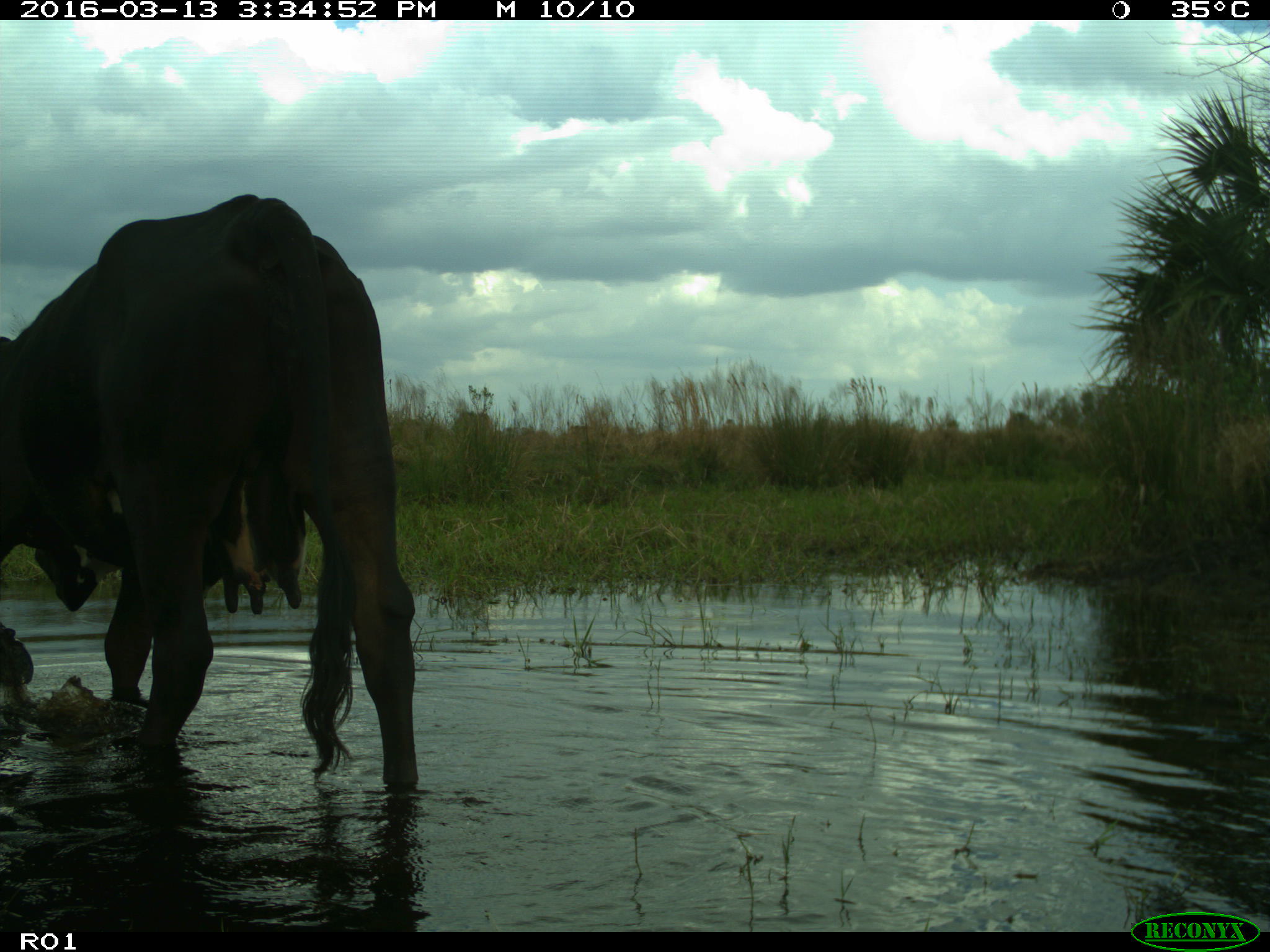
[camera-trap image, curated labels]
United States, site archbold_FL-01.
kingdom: Animalia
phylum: Chordata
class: Mammalia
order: Artiodactyla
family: Bovidae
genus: Bos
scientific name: Bos taurus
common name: domestic cow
Bos taurus (domestic cow).